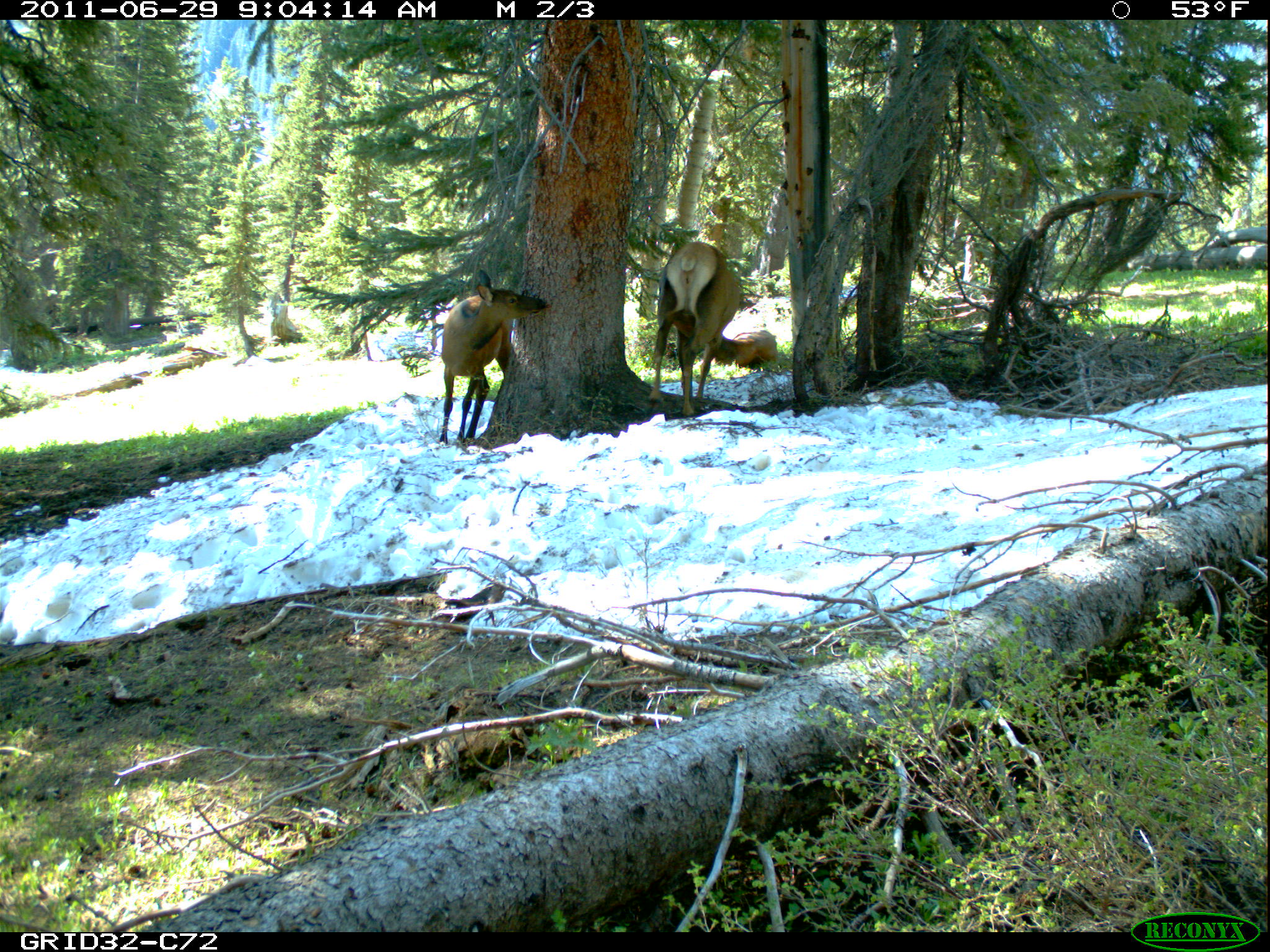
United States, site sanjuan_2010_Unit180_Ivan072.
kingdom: Animalia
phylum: Chordata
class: Mammalia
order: Artiodactyla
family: Cervidae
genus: Cervus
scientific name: Cervus elaphus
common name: red deer